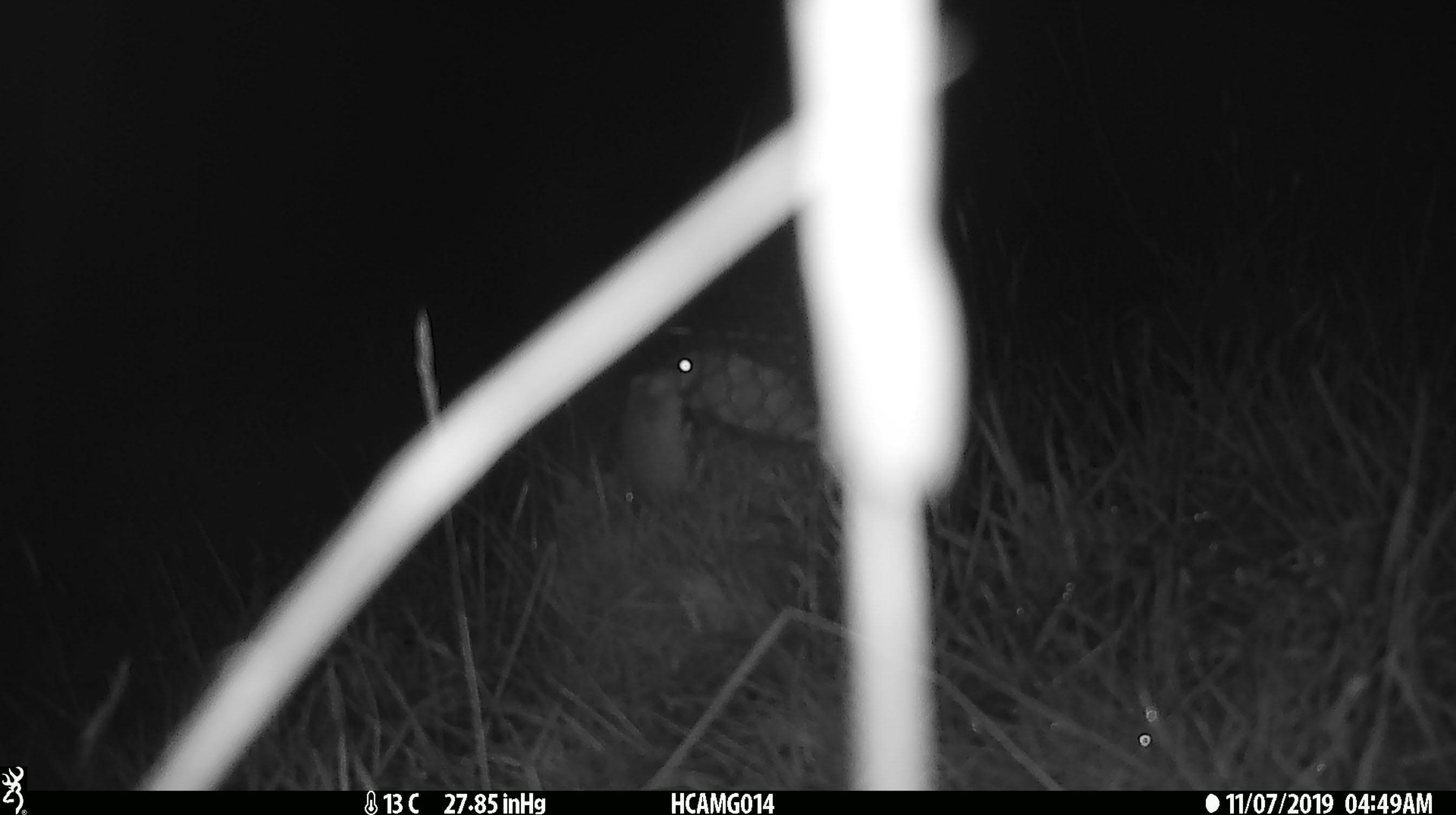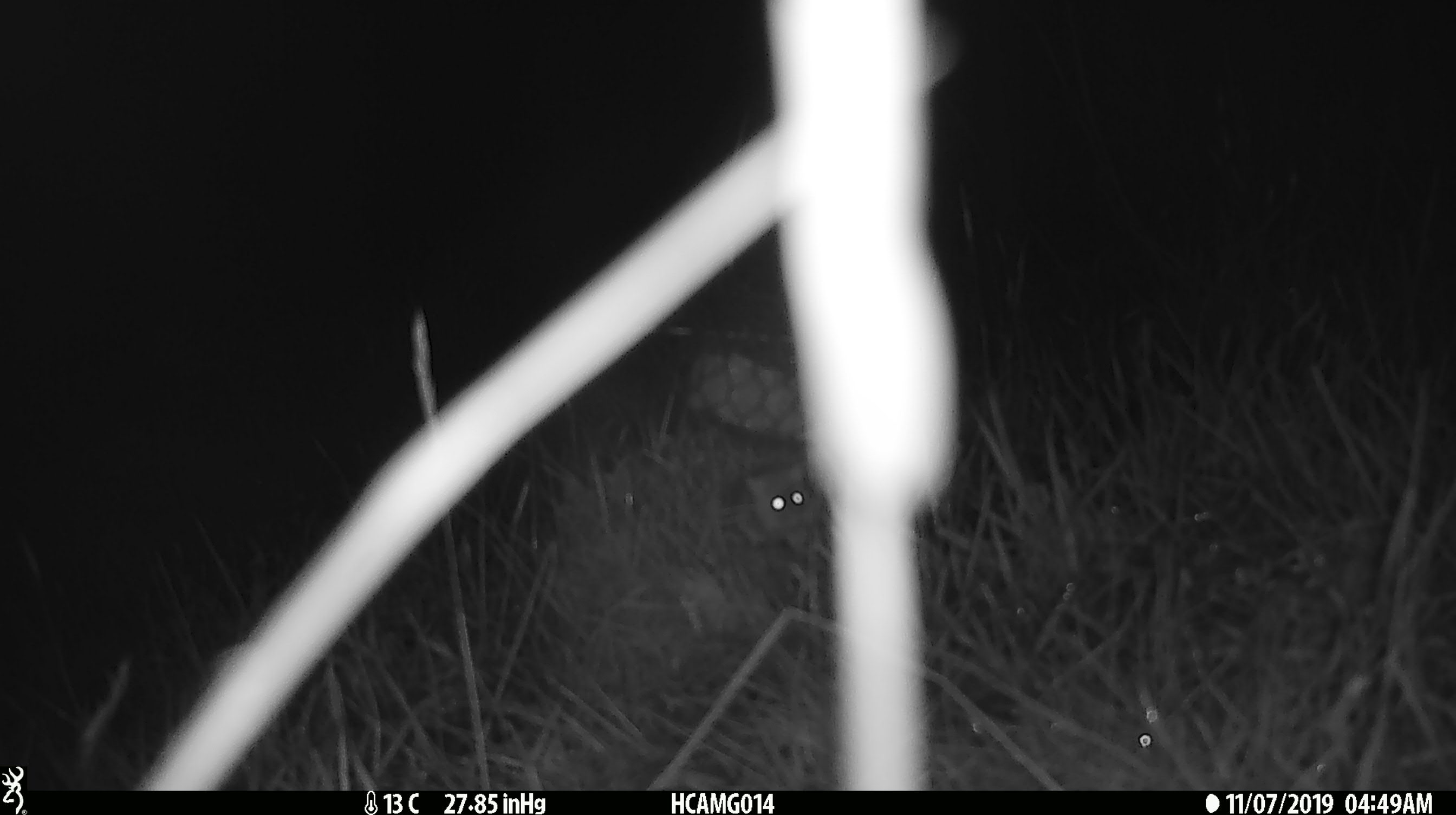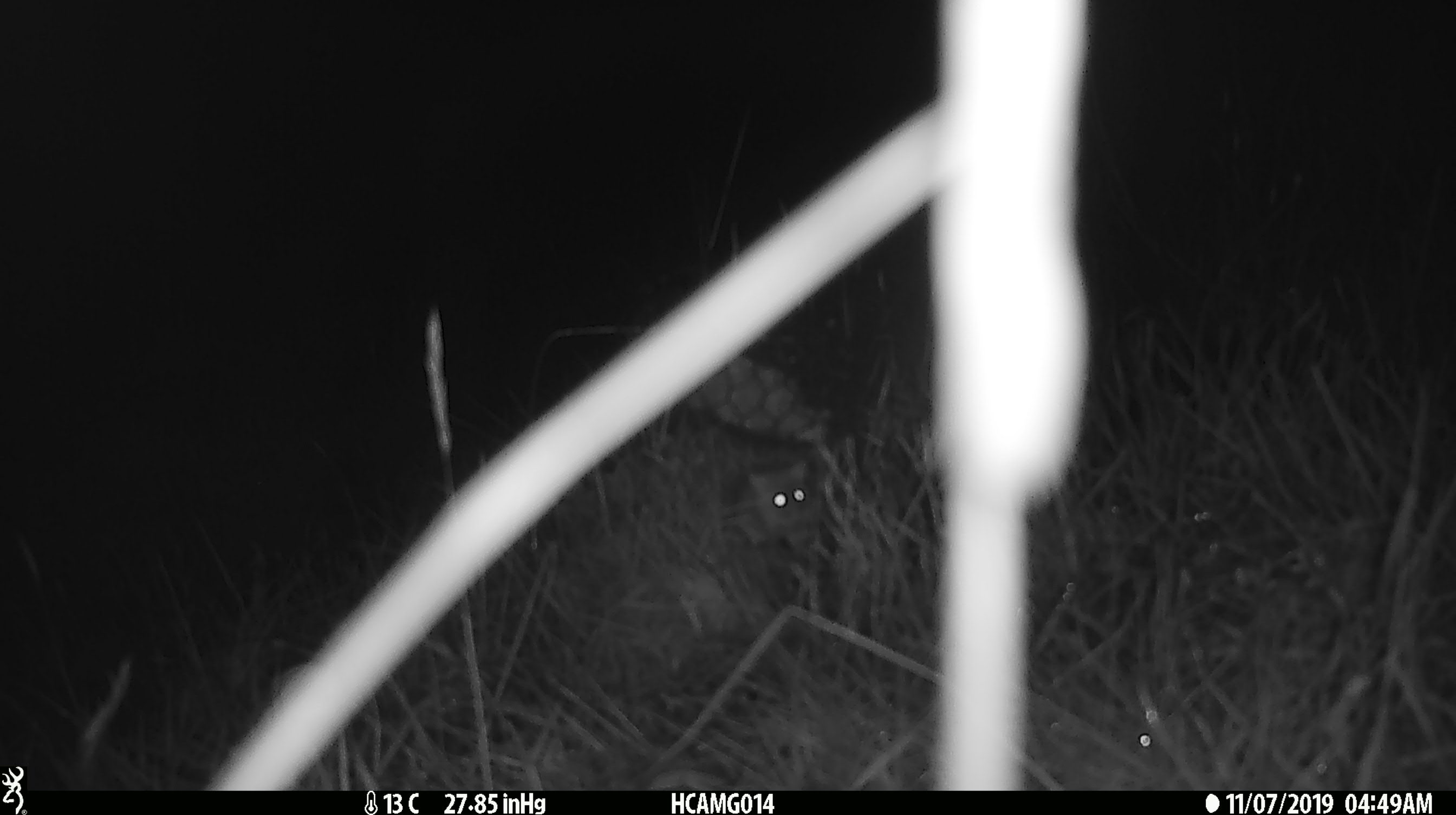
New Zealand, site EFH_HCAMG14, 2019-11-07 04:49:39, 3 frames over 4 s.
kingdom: Animalia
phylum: Chordata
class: Mammalia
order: Rodentia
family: Muridae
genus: Mus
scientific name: Mus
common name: mouse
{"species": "mouse (Mus)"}